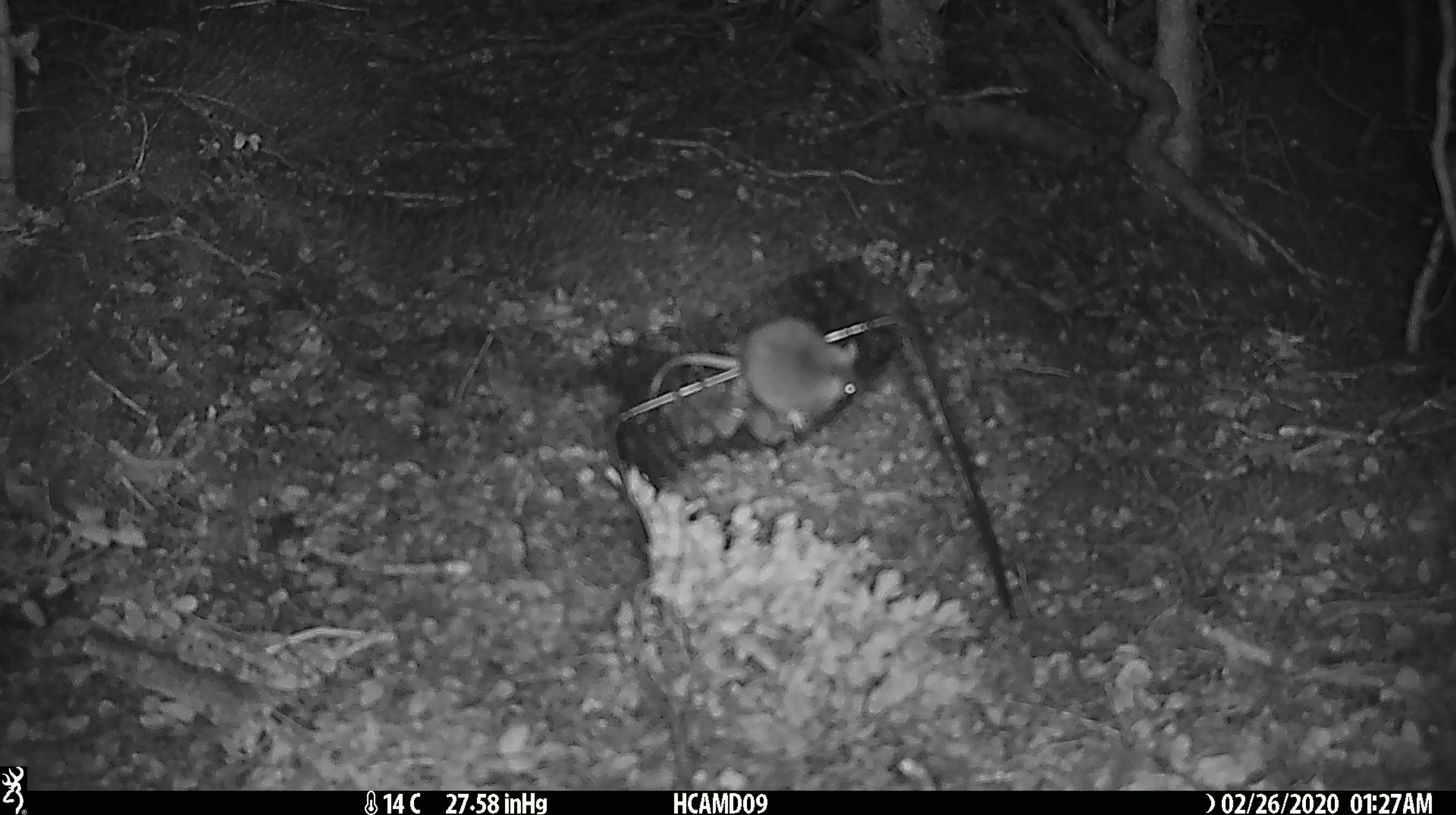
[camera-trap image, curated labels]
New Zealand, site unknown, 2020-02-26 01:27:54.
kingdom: Animalia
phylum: Chordata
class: Mammalia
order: Rodentia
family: Muridae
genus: Mus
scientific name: Mus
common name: mouse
Mouse (Mus).